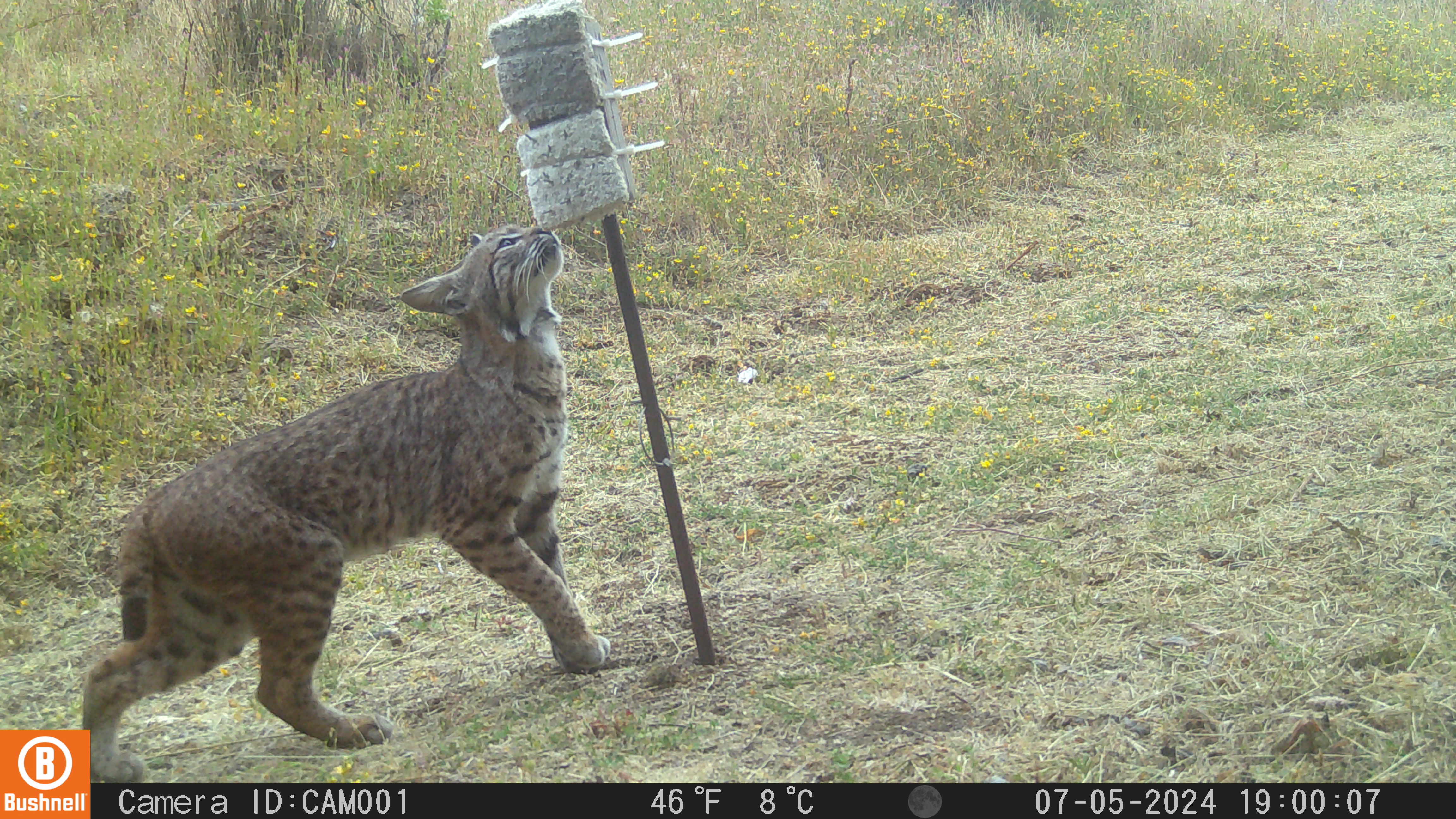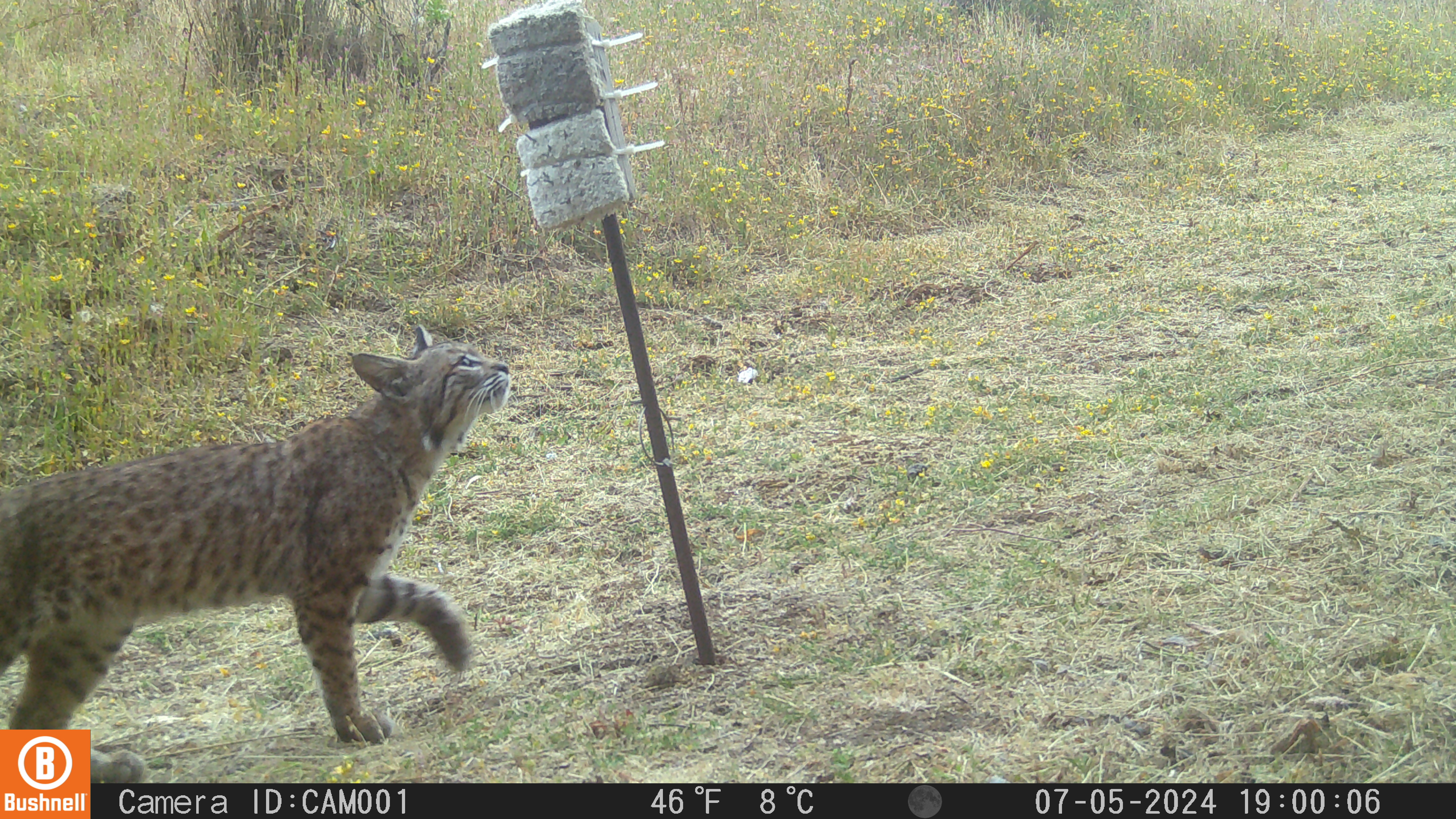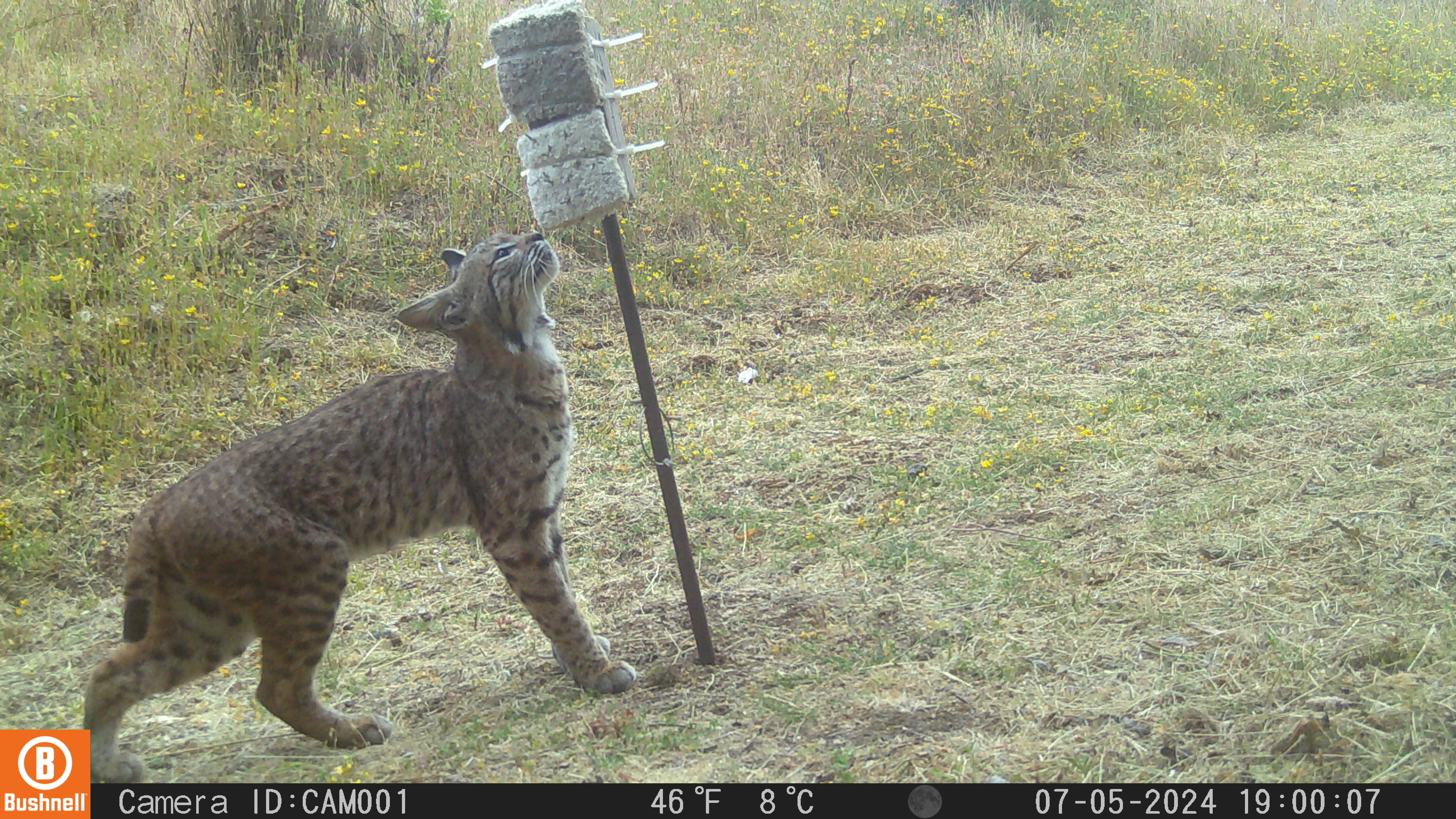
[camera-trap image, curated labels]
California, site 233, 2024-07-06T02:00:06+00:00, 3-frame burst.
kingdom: Animalia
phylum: Chordata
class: Mammalia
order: Carnivora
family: Felidae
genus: Lynx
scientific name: Lynx rufus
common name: bobcat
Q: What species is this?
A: Bobcat (Lynx rufus).